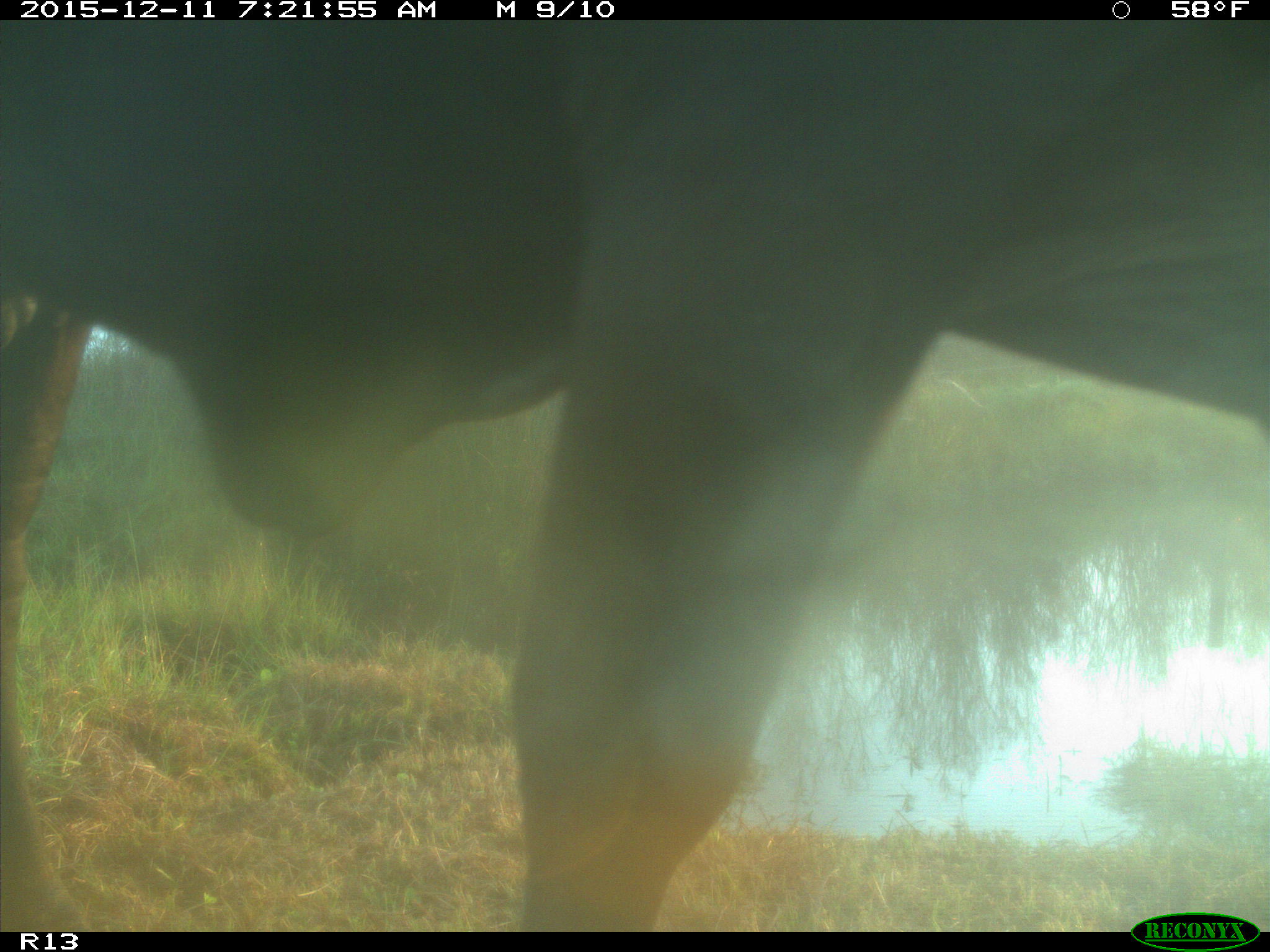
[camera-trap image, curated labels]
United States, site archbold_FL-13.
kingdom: Animalia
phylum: Chordata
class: Mammalia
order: Artiodactyla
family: Bovidae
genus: Bos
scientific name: Bos taurus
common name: domestic cow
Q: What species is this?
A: Bos taurus (domestic cow).